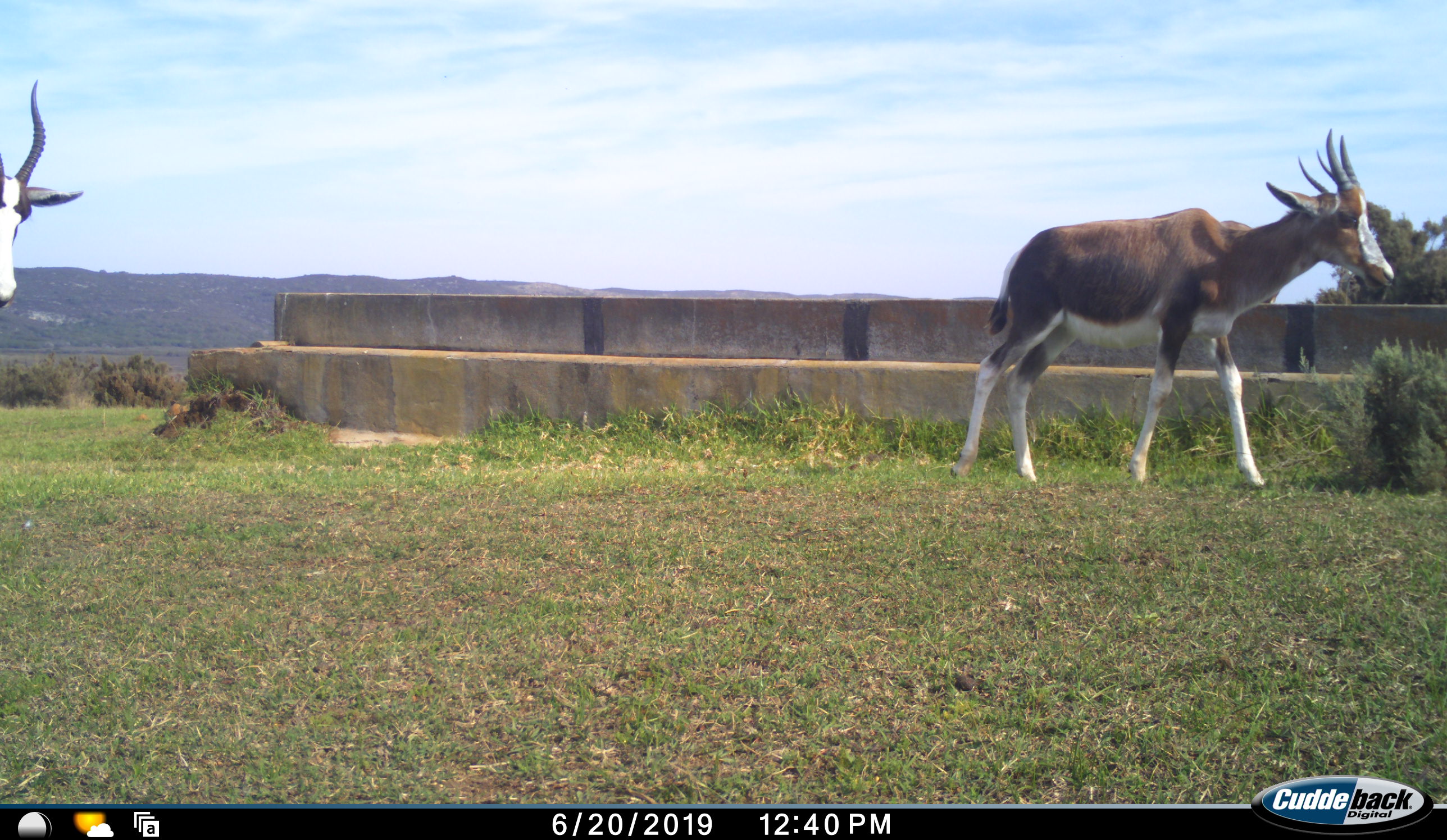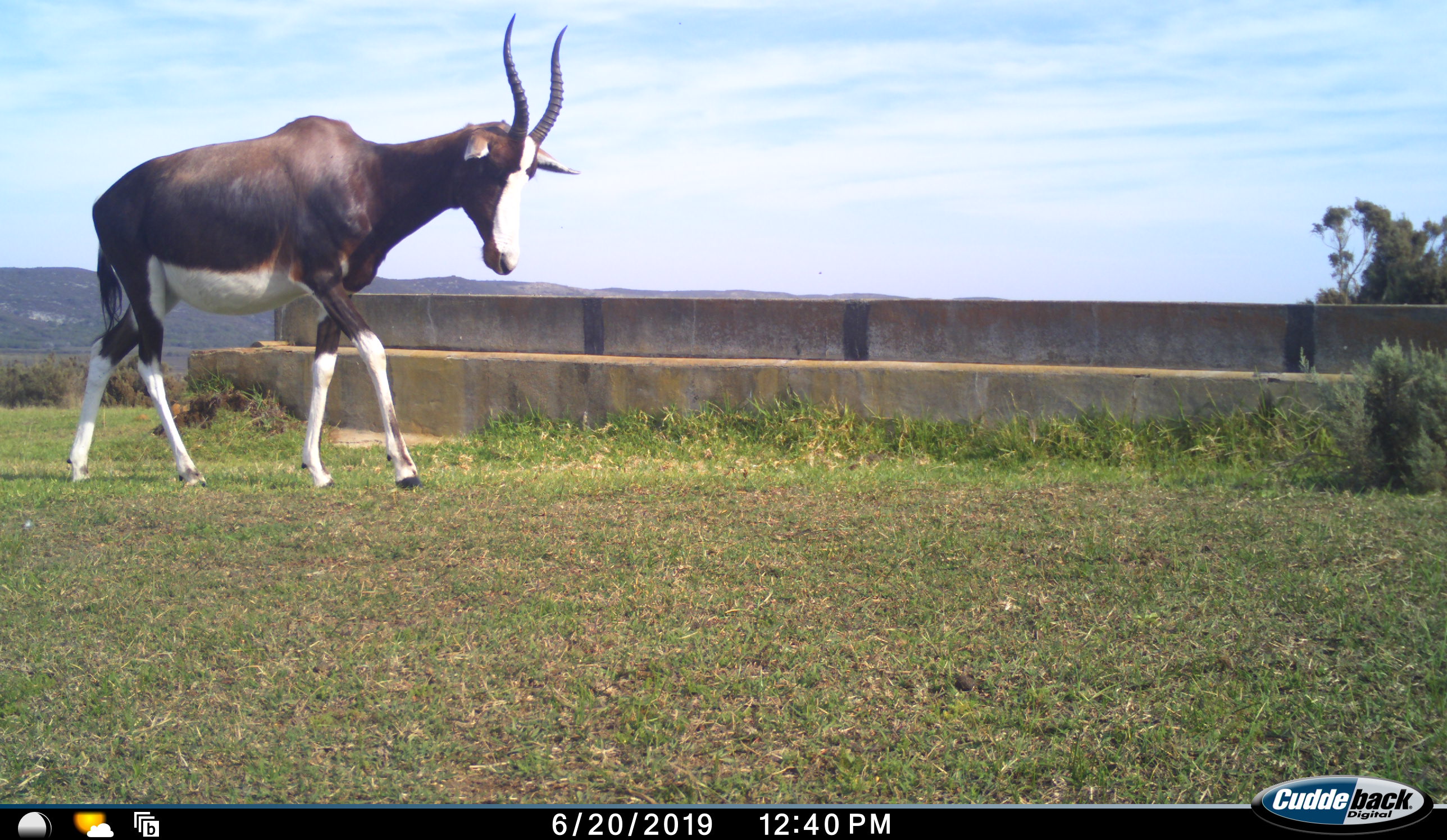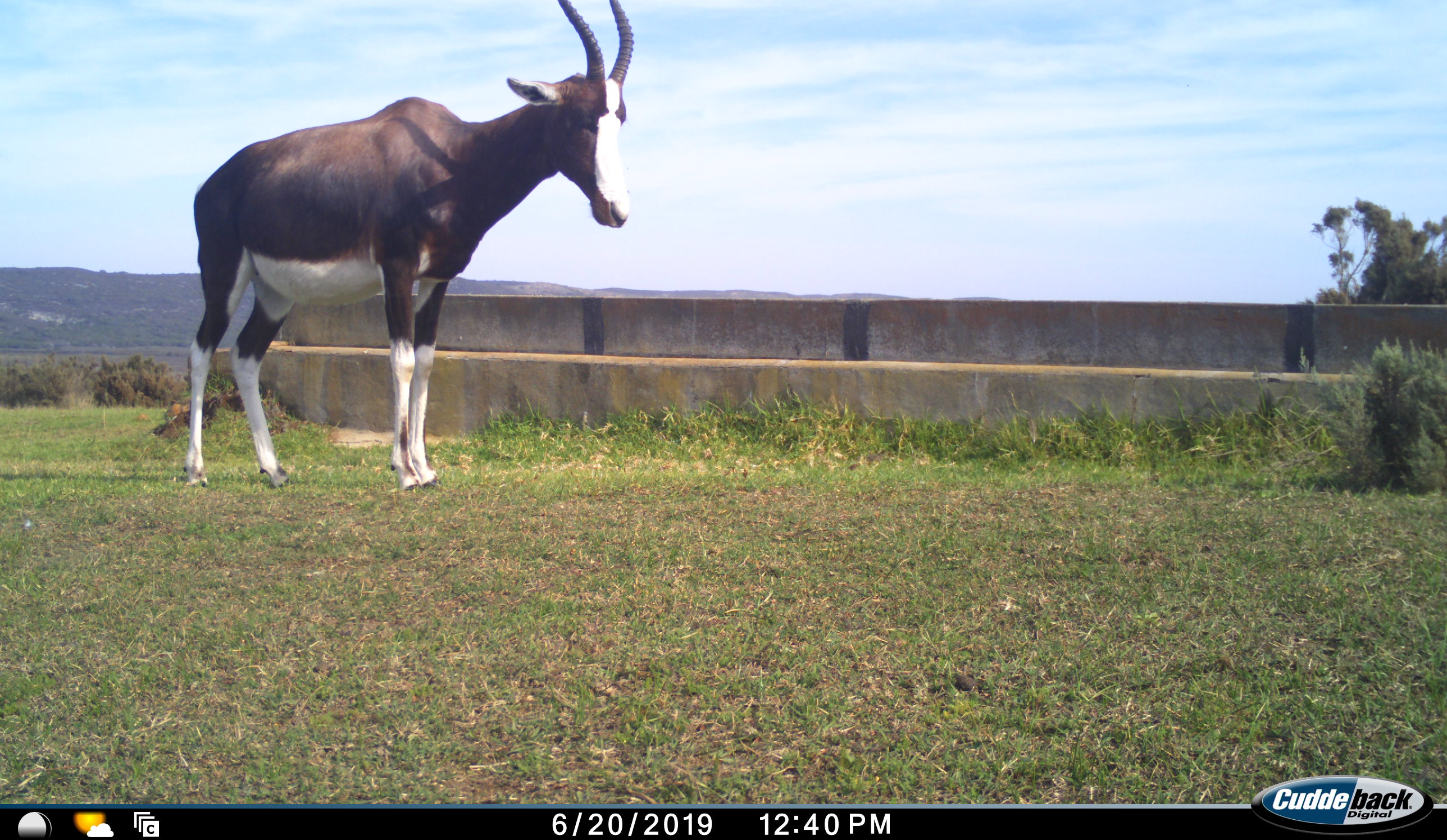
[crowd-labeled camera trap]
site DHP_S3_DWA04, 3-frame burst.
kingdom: Animalia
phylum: Chordata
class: Mammalia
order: Artiodactyla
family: Bovidae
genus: Damaliscus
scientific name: Damaliscus pygargus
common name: bontebok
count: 2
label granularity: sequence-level